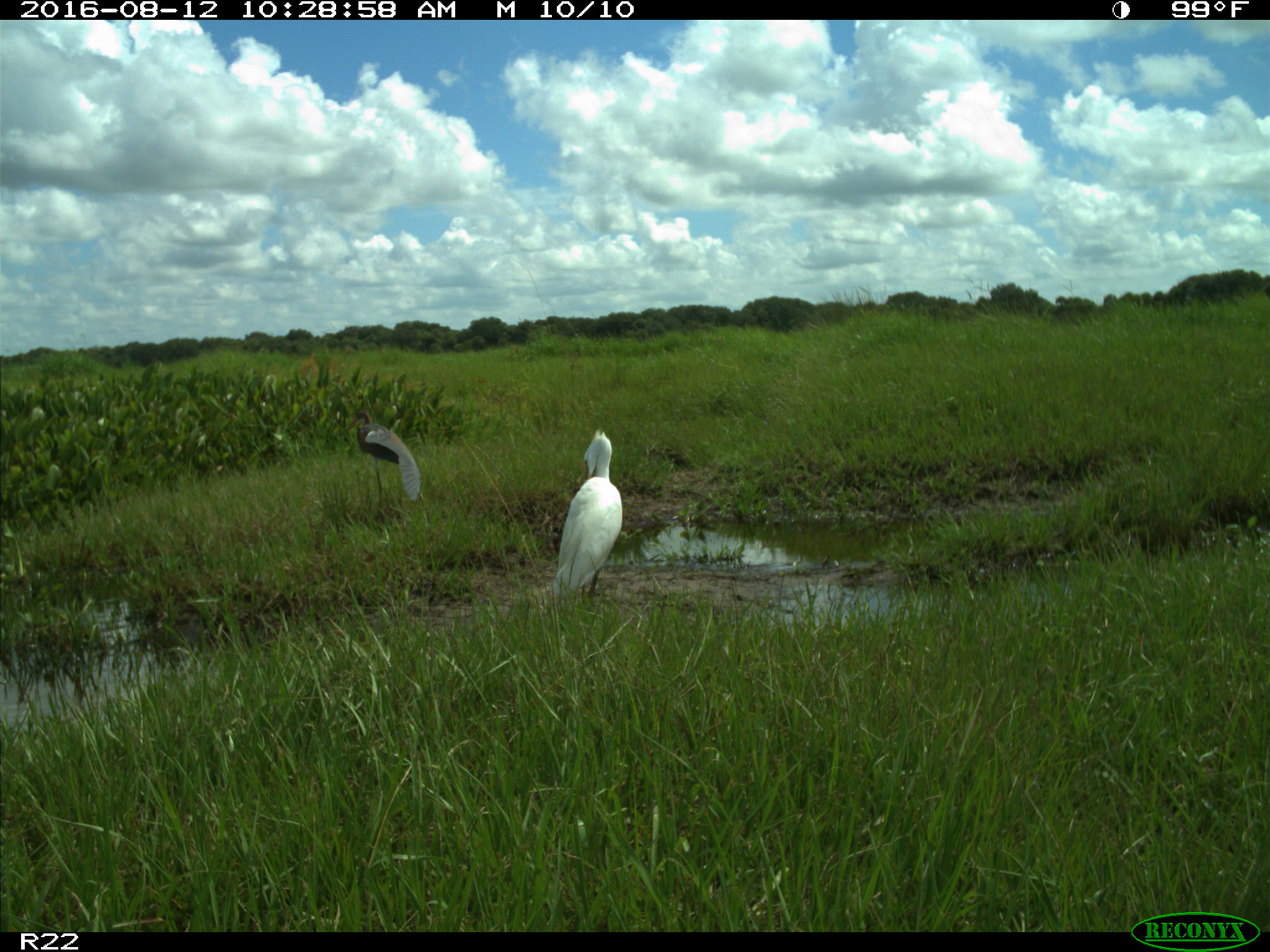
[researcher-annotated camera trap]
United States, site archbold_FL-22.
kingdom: Animalia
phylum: Chordata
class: Aves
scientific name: Aves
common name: birds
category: unidentified bird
Unidentified bird (birds) (Aves).